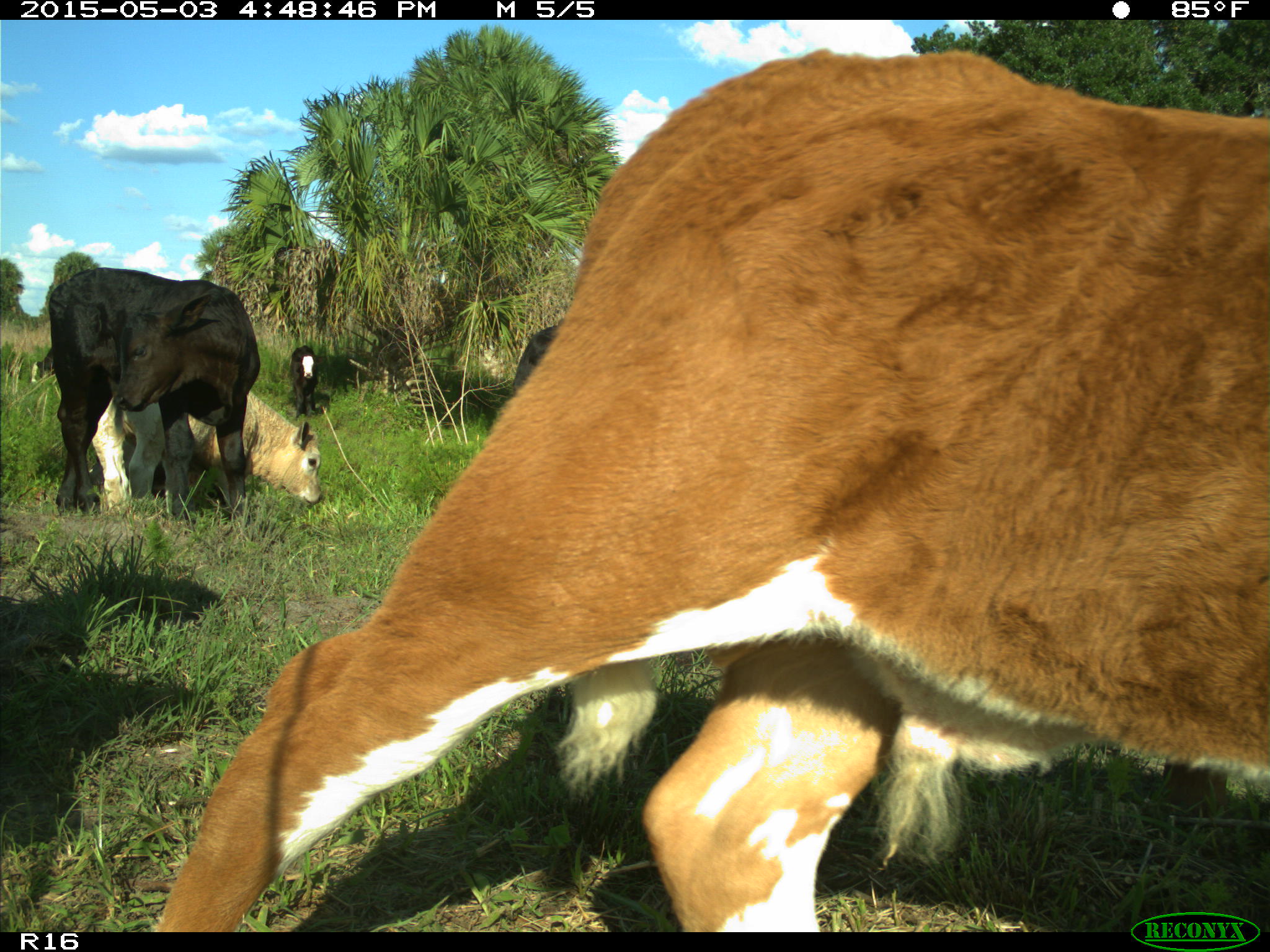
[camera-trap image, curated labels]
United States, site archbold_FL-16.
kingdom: Animalia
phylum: Chordata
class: Mammalia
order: Artiodactyla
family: Bovidae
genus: Bos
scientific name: Bos taurus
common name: domestic cow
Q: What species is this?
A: Bos taurus (domestic cow).